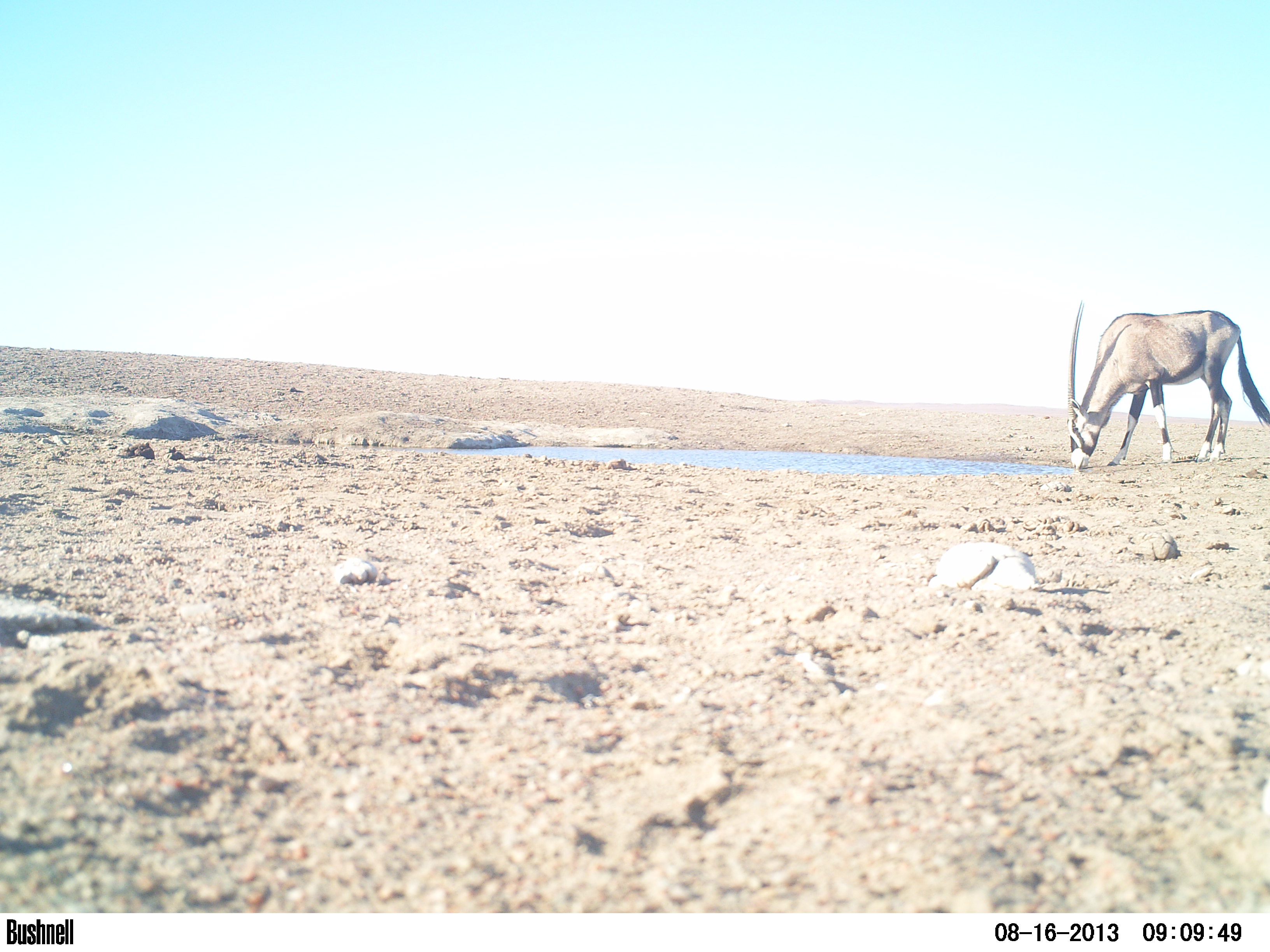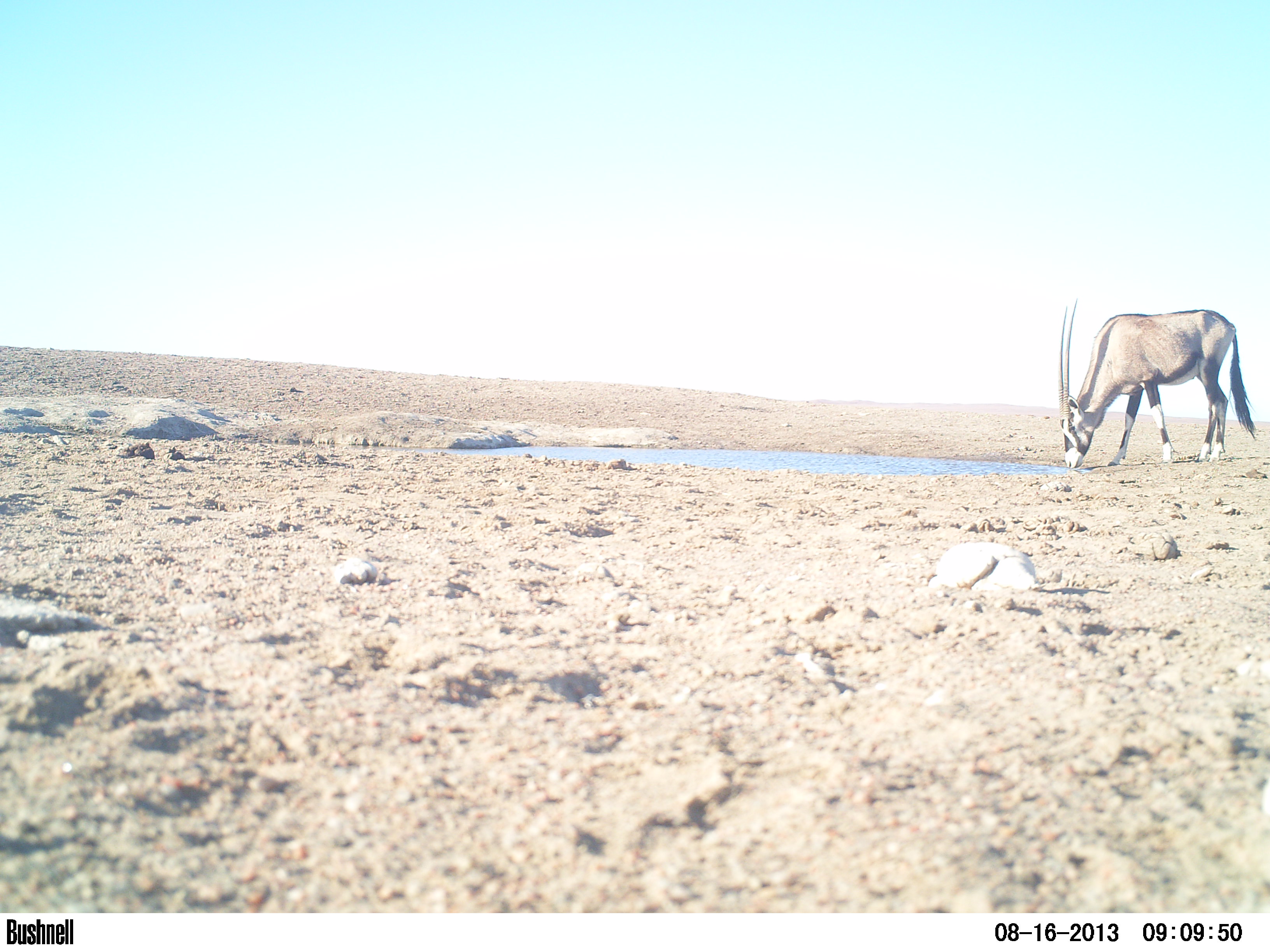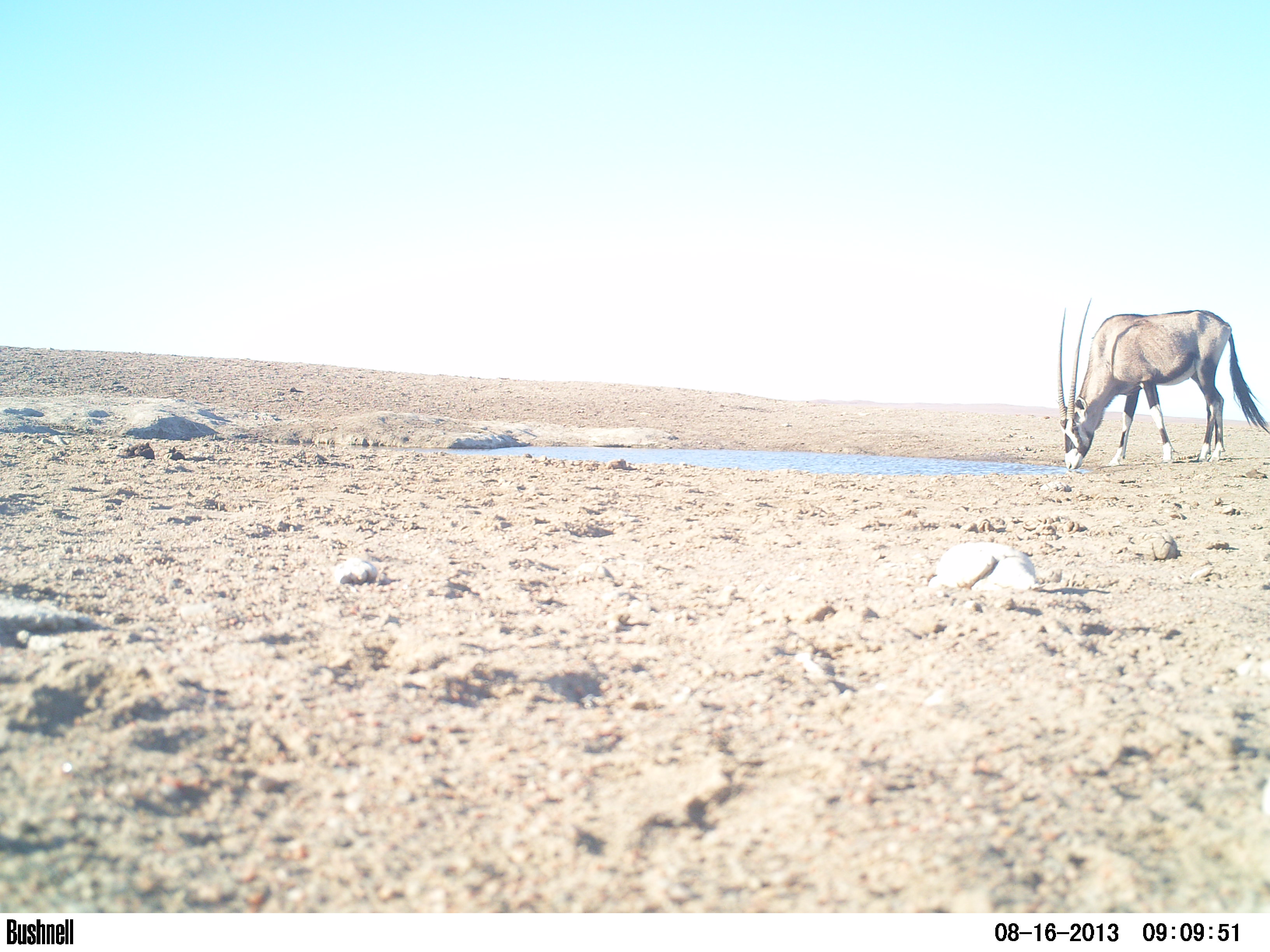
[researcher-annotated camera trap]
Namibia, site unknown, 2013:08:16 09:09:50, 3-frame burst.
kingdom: Animalia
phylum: Chordata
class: Mammalia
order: Artiodactyla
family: Bovidae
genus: Oryx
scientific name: Oryx gazella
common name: gemsbok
Oryx gazella (gemsbok).